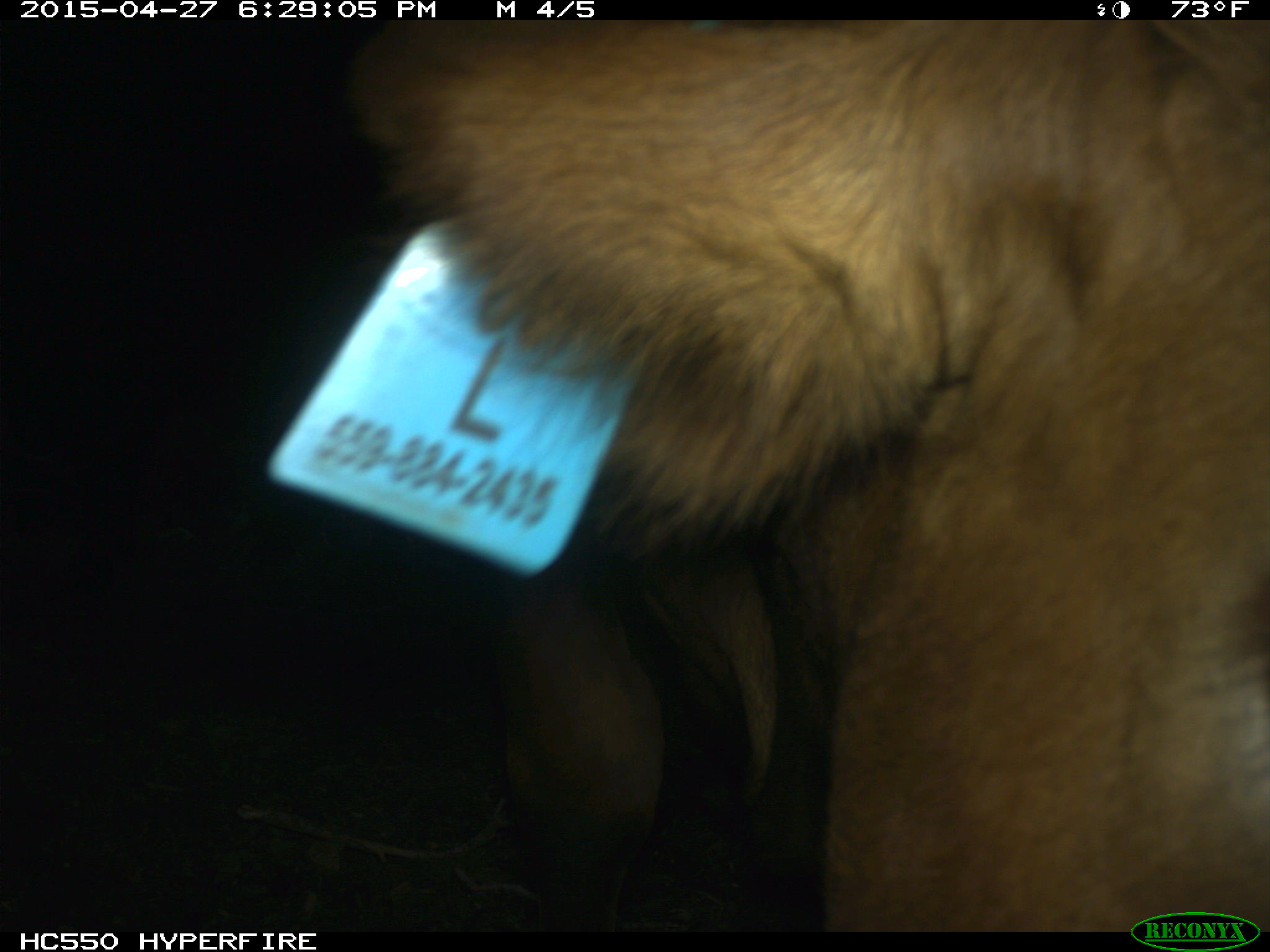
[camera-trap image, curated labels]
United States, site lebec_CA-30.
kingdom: Animalia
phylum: Chordata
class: Mammalia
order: Artiodactyla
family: Bovidae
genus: Bos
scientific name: Bos taurus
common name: domestic cow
Bos taurus (domestic cow).